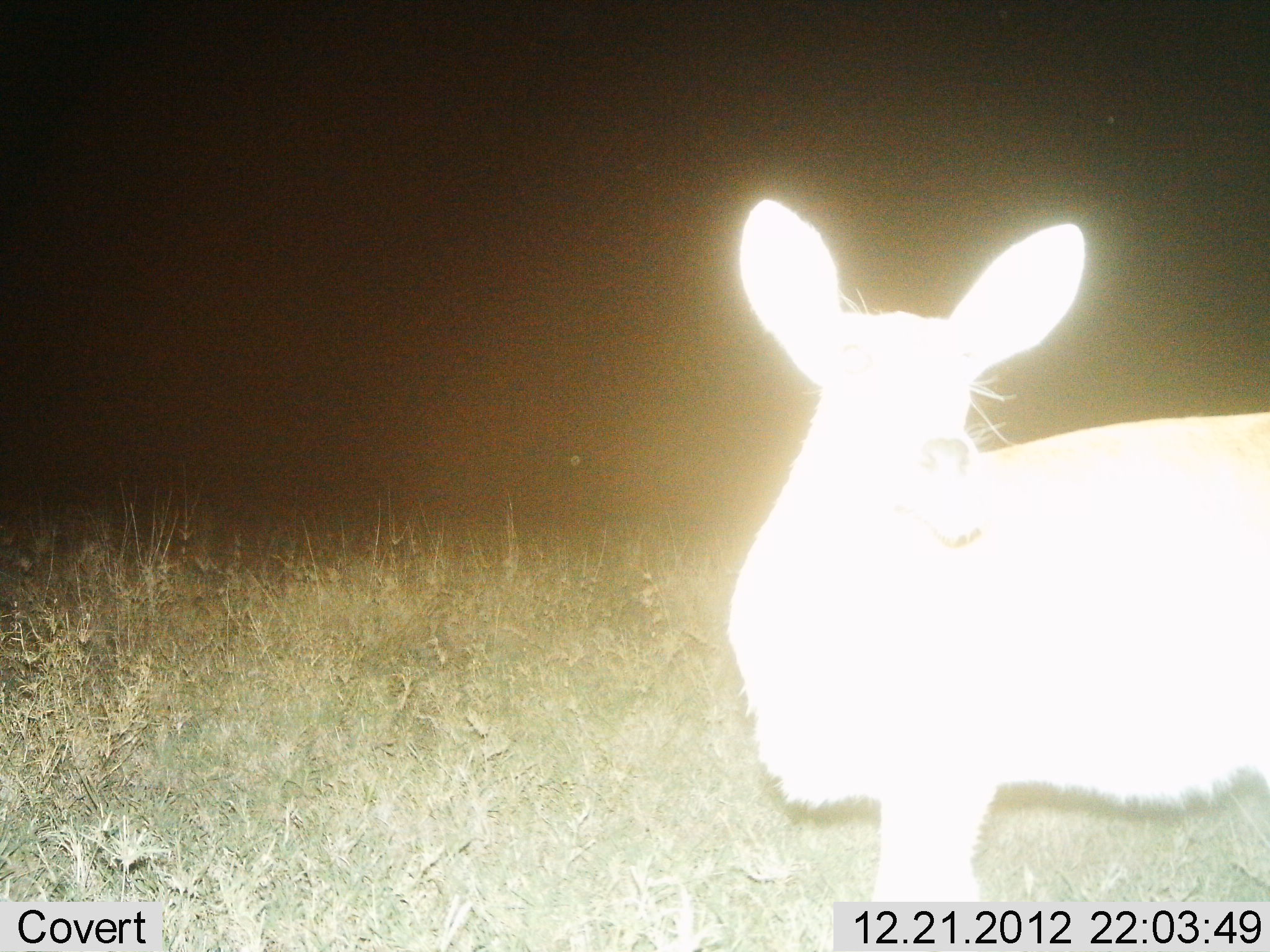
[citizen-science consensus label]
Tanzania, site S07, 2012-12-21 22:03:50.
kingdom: Animalia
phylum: Chordata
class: Mammalia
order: Artiodactyla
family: Bovidae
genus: Redunca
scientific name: Redunca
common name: reedbuck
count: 1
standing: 93%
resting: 0%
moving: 0%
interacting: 0%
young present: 0%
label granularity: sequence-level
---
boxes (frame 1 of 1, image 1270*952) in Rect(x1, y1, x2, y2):
animal: Rect(727, 198, 1267, 902)